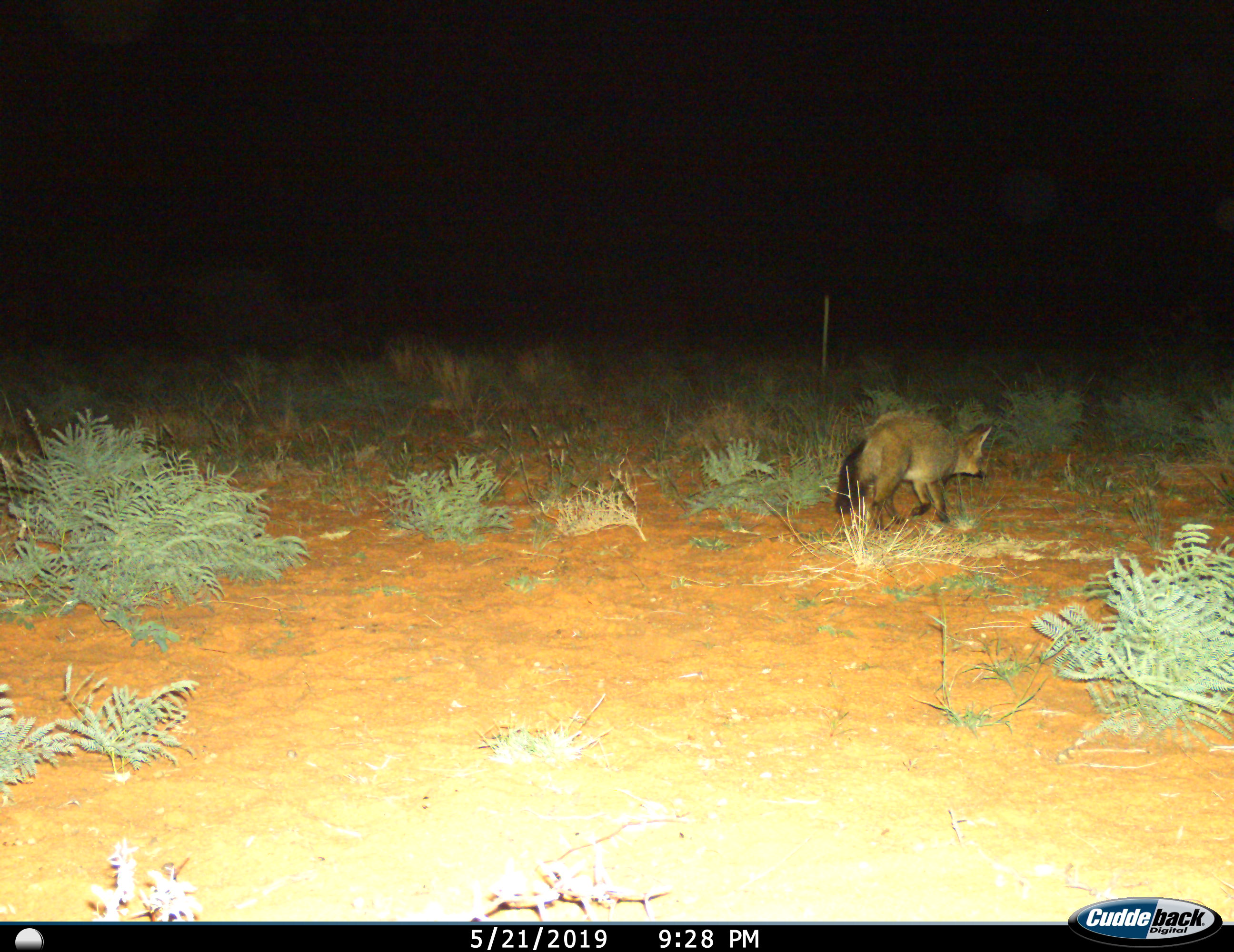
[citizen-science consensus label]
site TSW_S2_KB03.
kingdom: Animalia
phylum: Chordata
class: Mammalia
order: Carnivora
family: Canidae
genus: Otocyon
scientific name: Otocyon megalotis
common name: bat-eared fox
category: foxbateared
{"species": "foxbateared (bat-eared fox) (Otocyon megalotis)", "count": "1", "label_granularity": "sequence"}